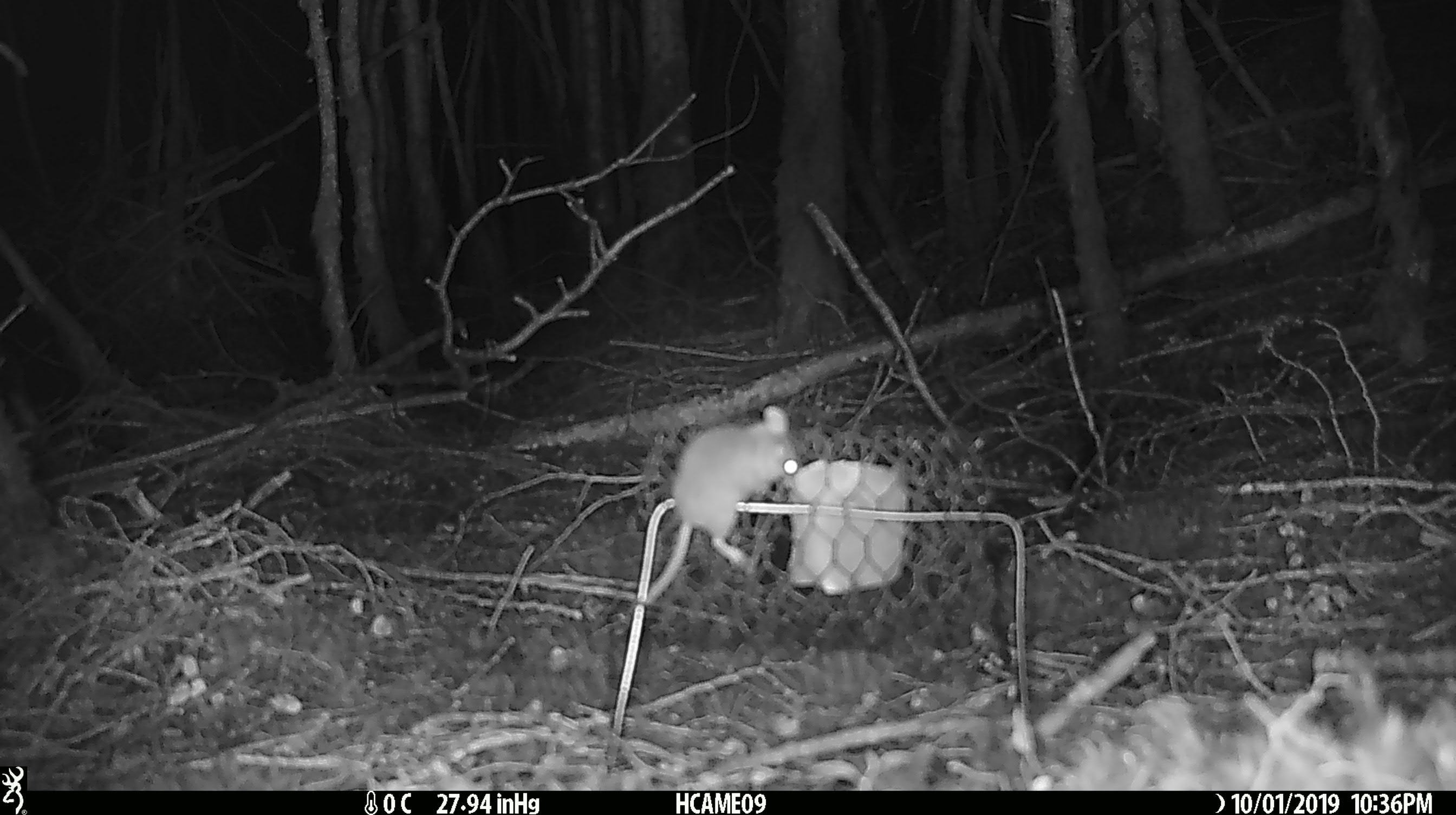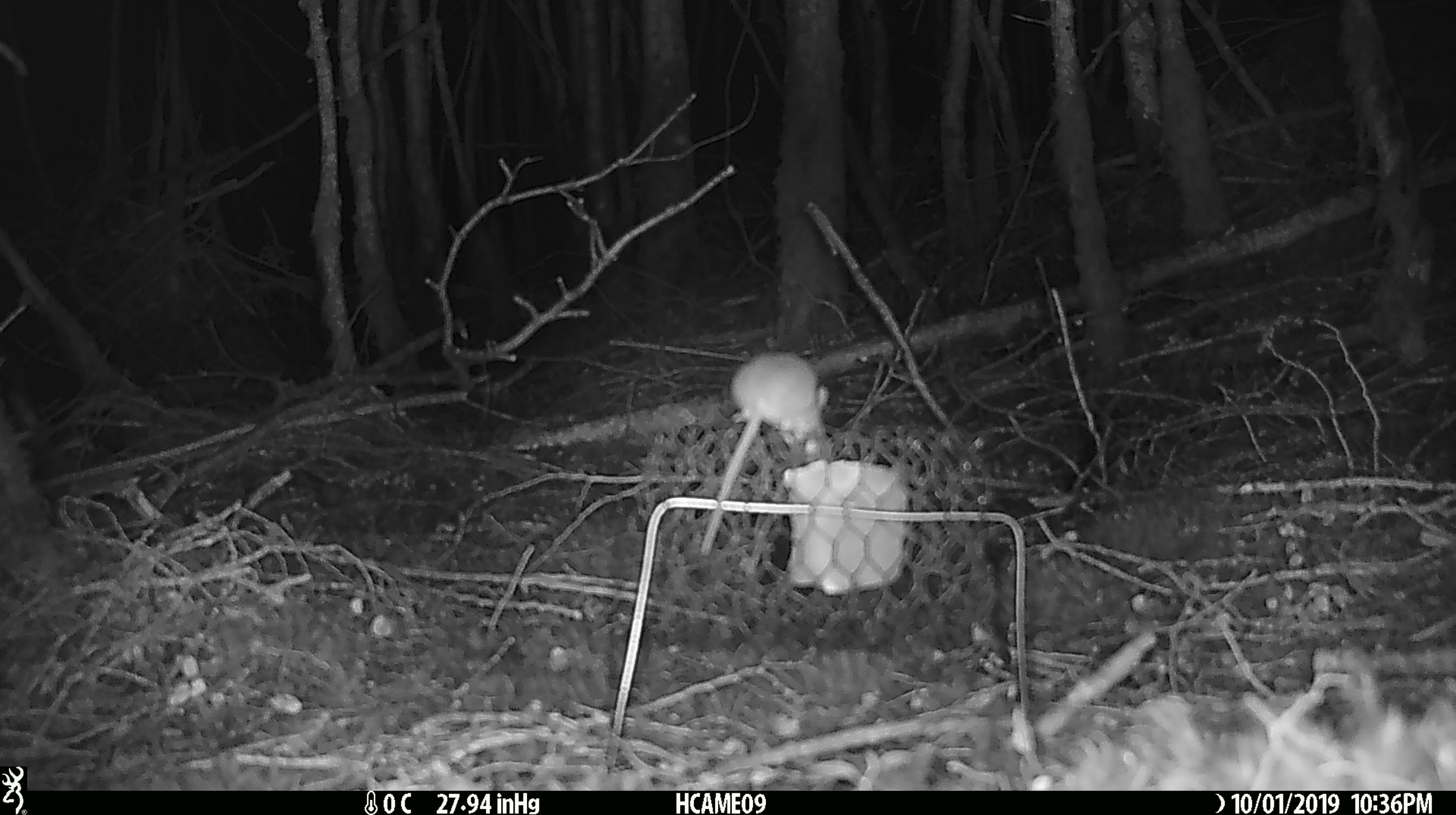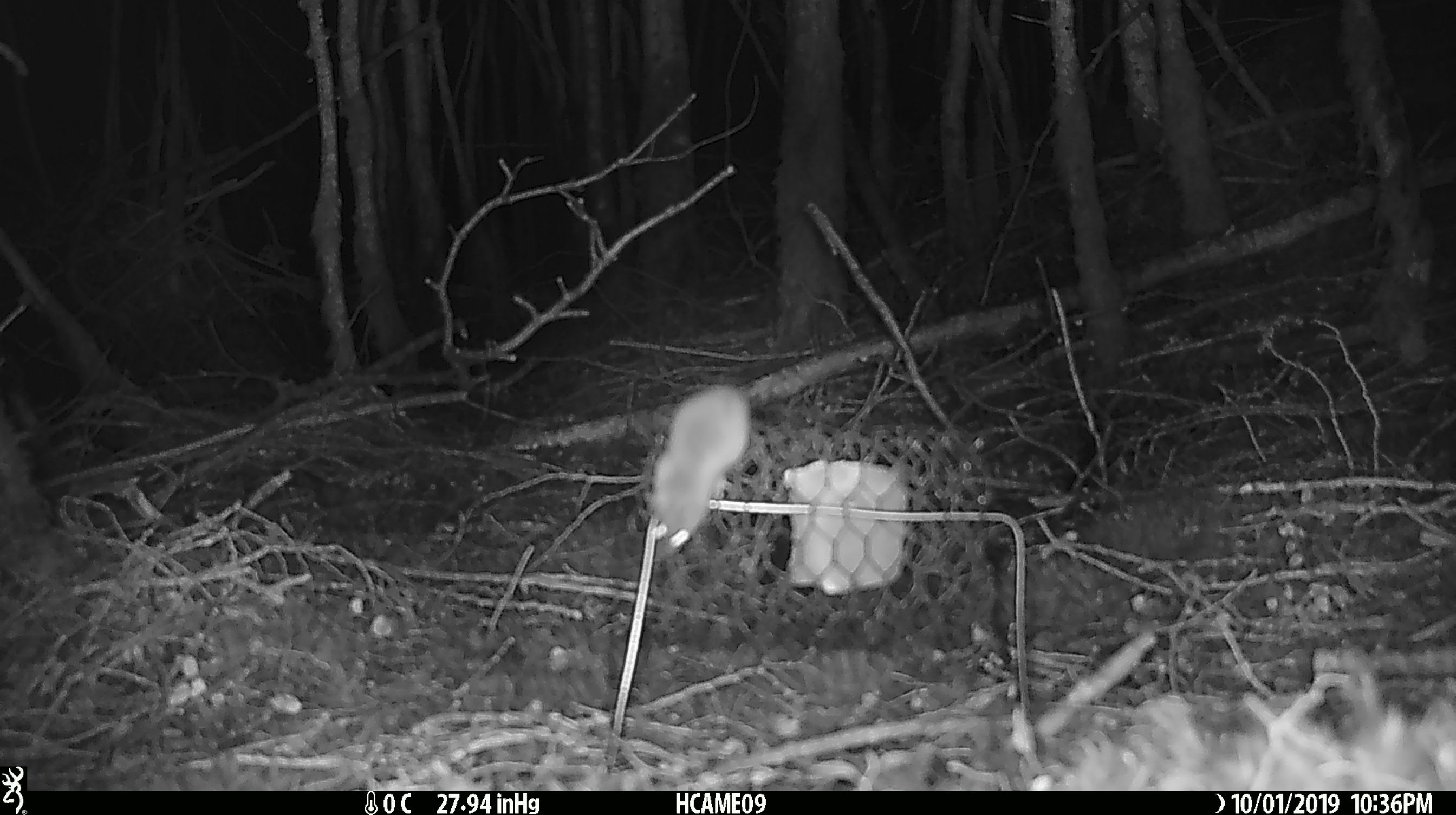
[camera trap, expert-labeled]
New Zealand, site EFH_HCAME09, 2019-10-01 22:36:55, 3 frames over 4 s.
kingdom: Animalia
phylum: Chordata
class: Mammalia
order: Rodentia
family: Muridae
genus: Mus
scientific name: Mus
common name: mouse